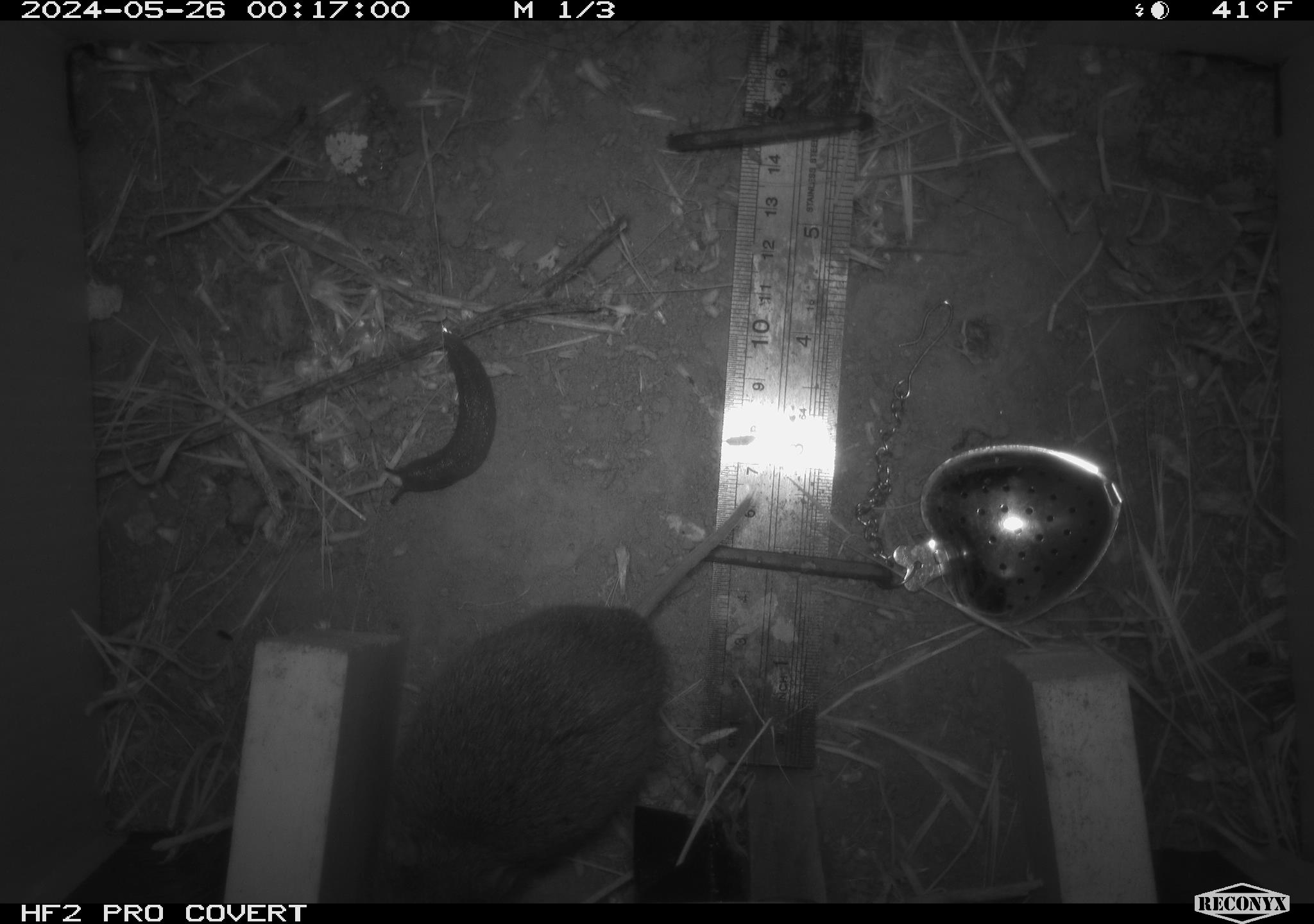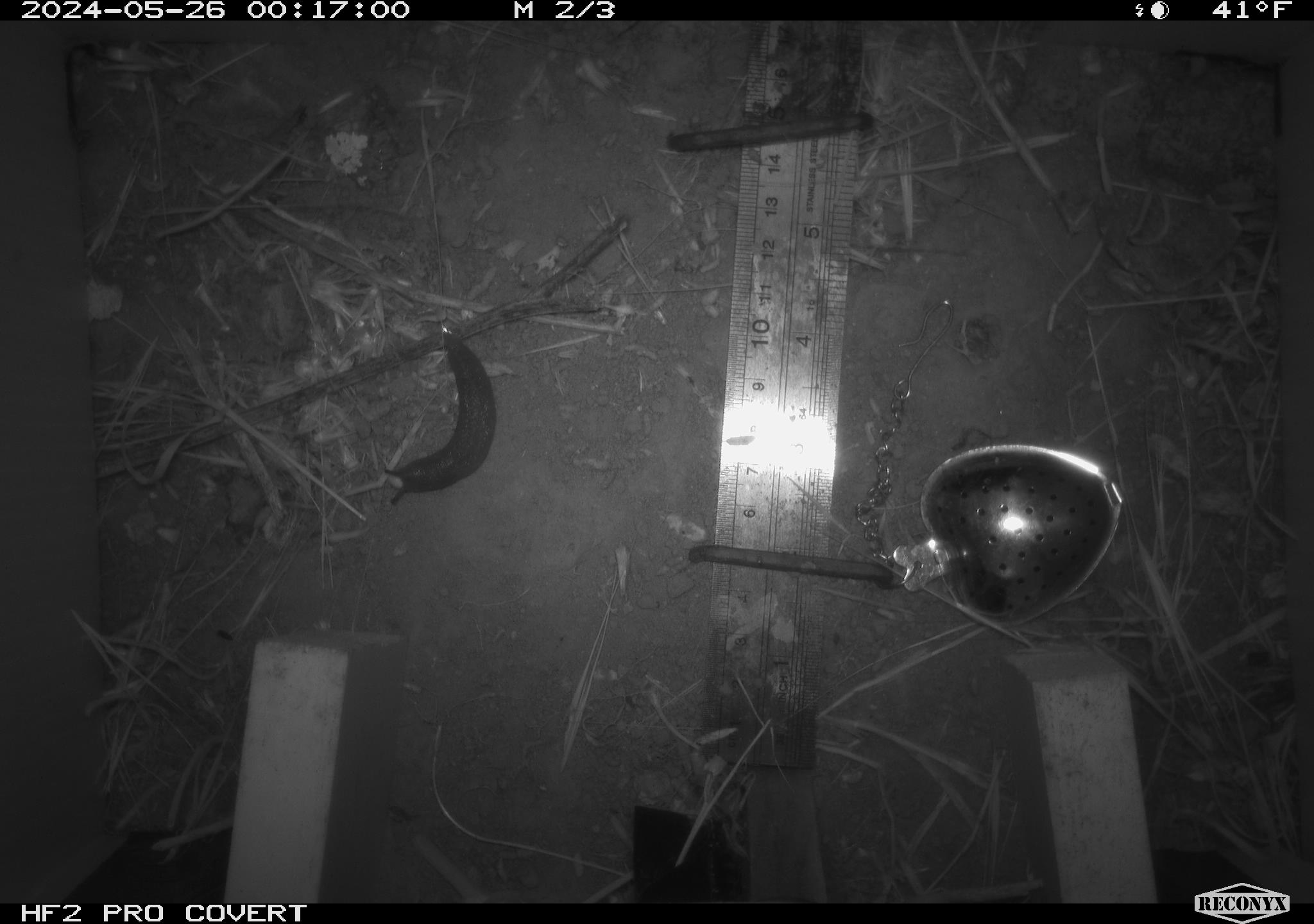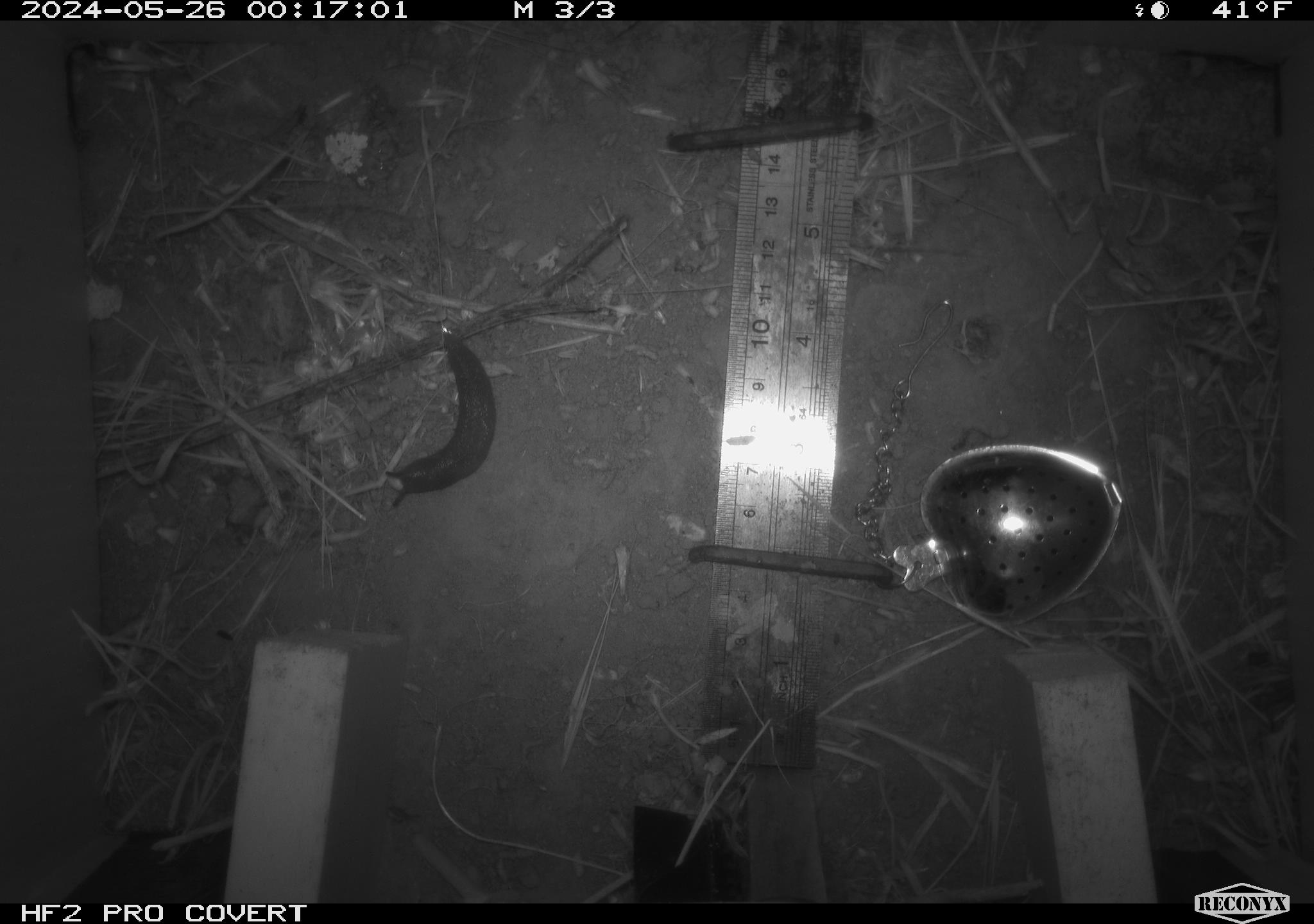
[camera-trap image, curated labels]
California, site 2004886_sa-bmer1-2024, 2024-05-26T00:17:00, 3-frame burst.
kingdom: Animalia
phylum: Chordata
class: Mammalia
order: Rodentia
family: Cricetidae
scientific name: Arvicolinae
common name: voles, lemmings, and muskrats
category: arvicolinae subfamily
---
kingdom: Animalia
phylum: Mollusca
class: Gastropoda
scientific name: Gastropoda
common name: slug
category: slug species